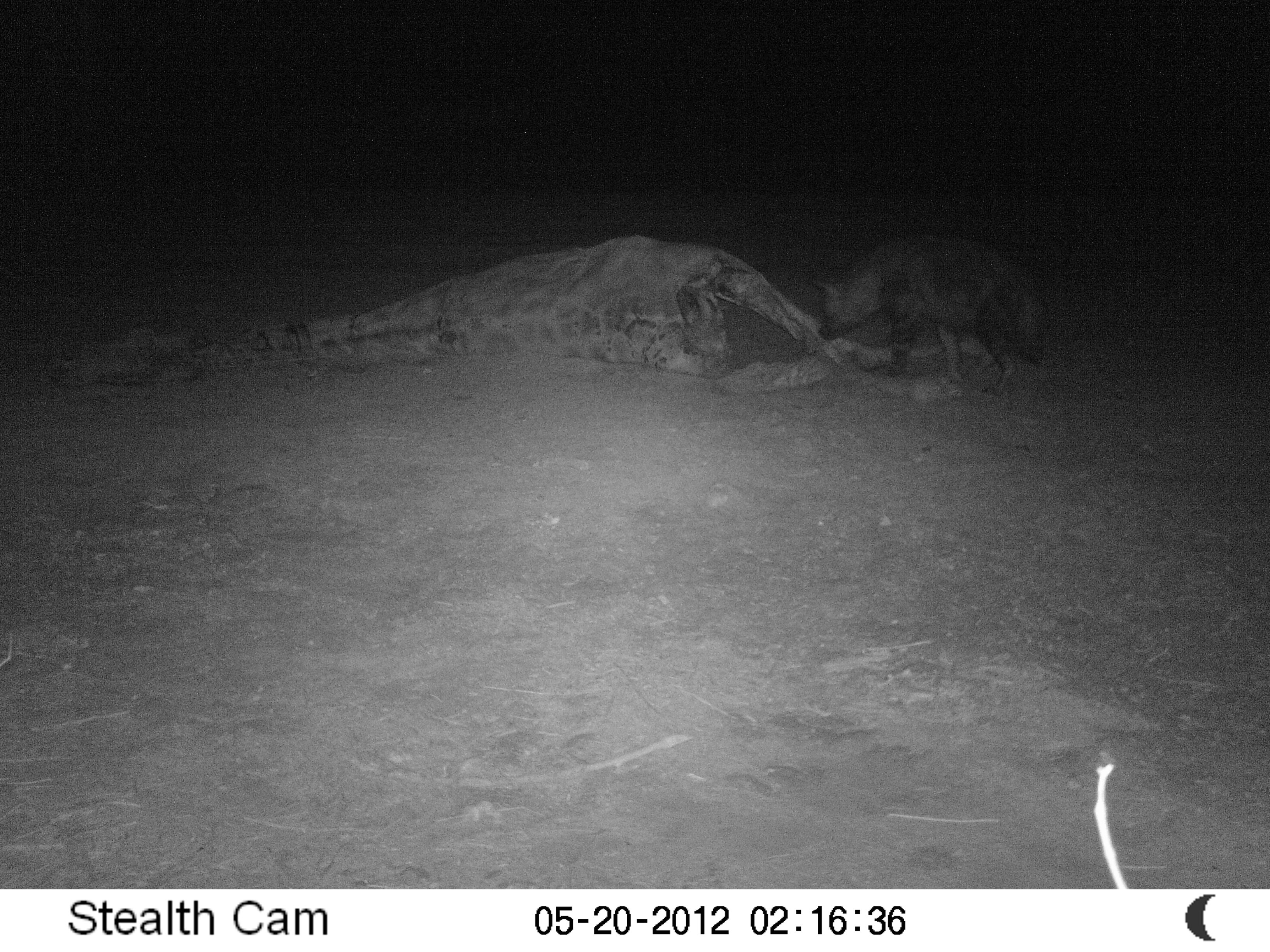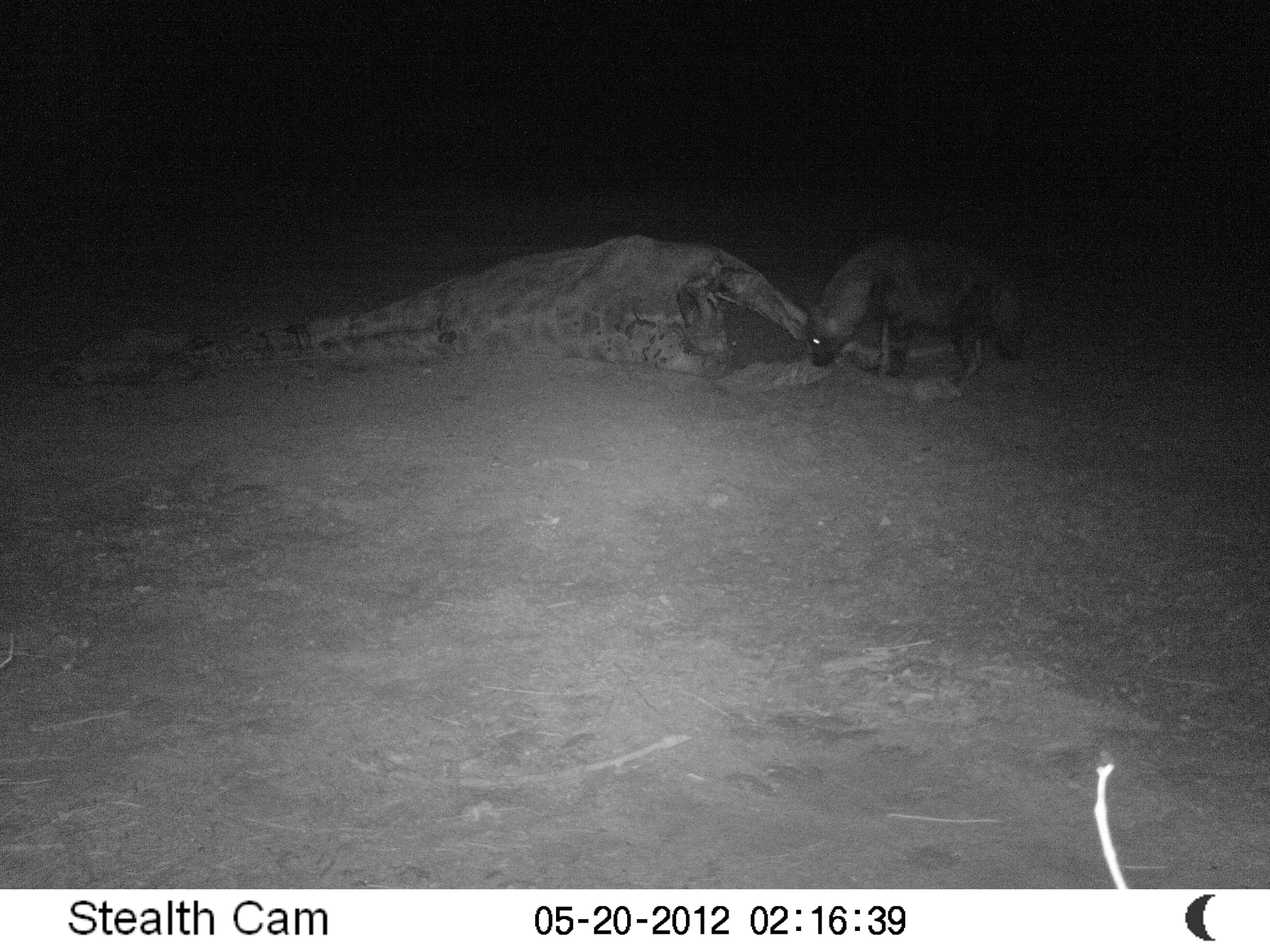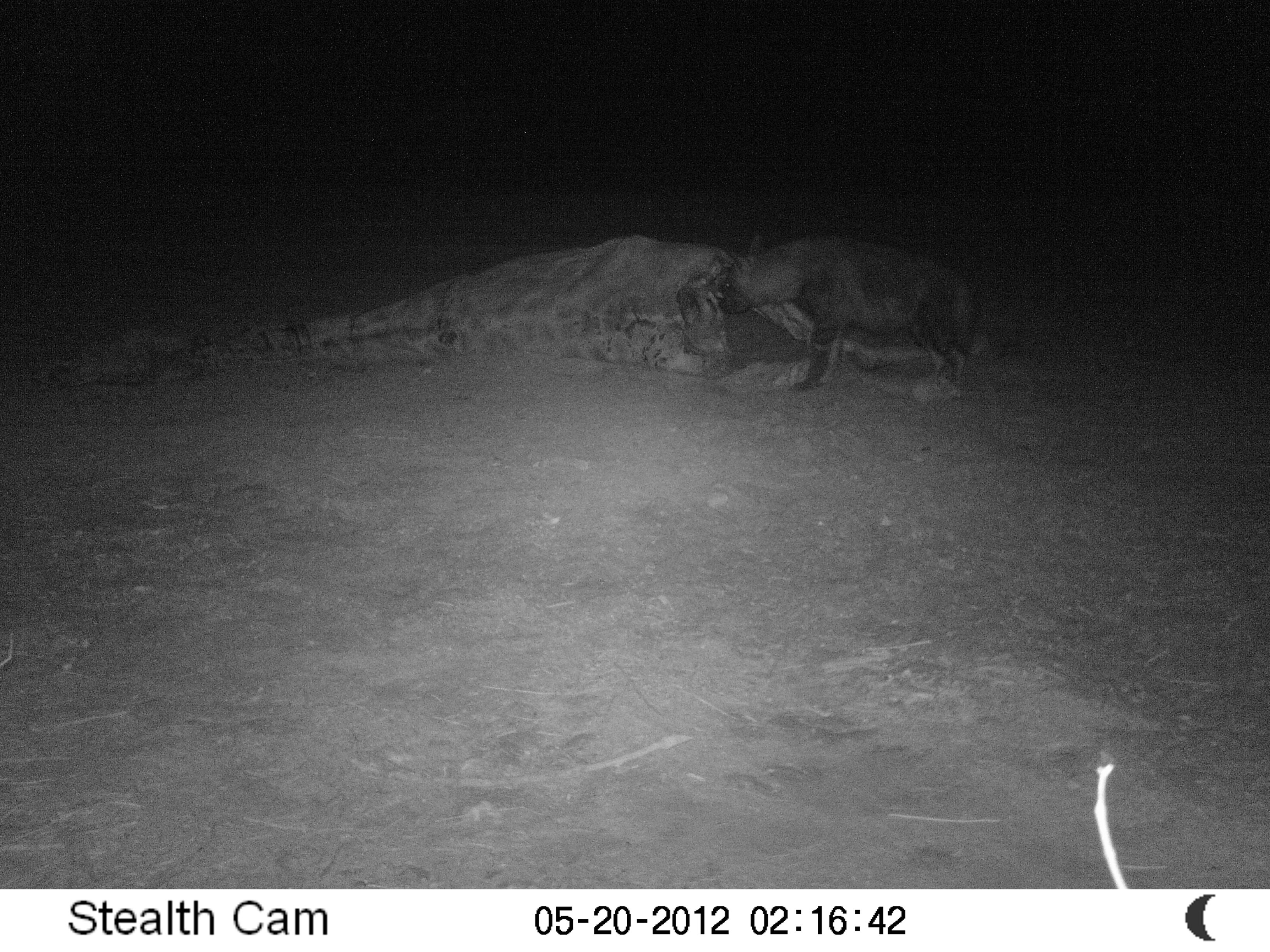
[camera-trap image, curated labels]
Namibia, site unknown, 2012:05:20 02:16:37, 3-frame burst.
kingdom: Animalia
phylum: Chordata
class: Mammalia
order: Carnivora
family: Hyaenidae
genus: Parahyaena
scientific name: Parahyaena brunnea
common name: brown hyena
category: hyaena brunnea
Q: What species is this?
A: Hyaena brunnea (brown hyena) (Parahyaena brunnea).